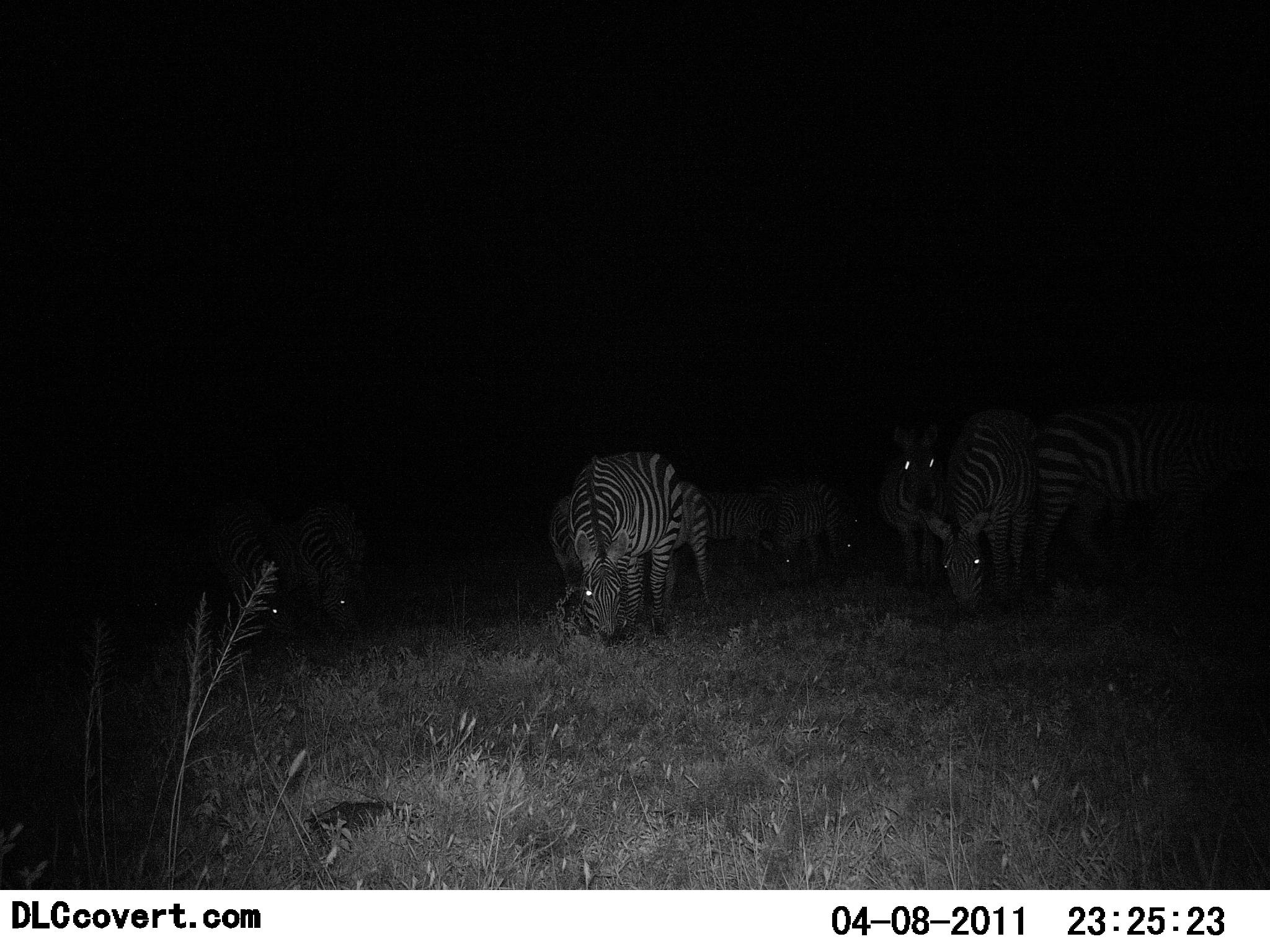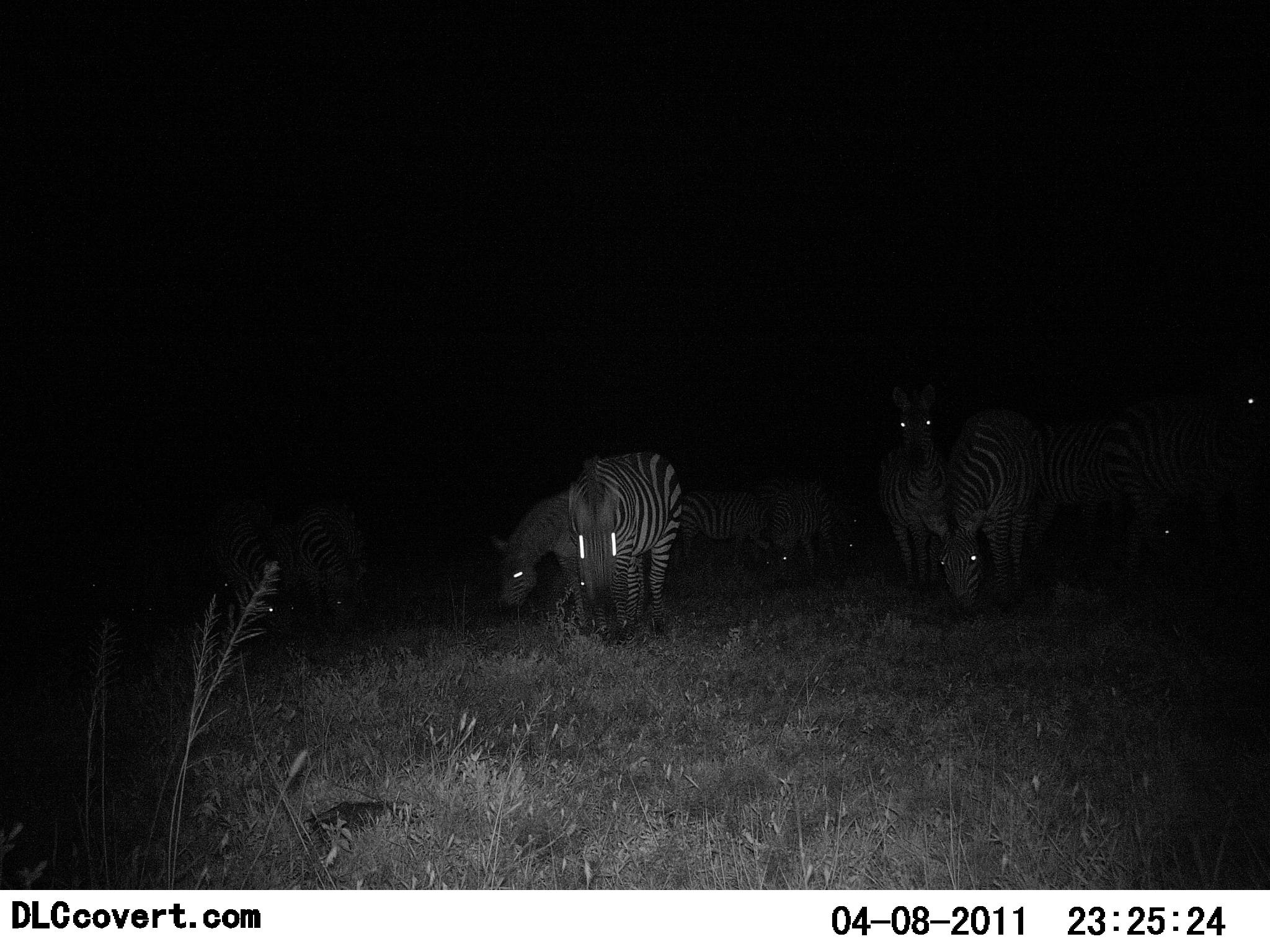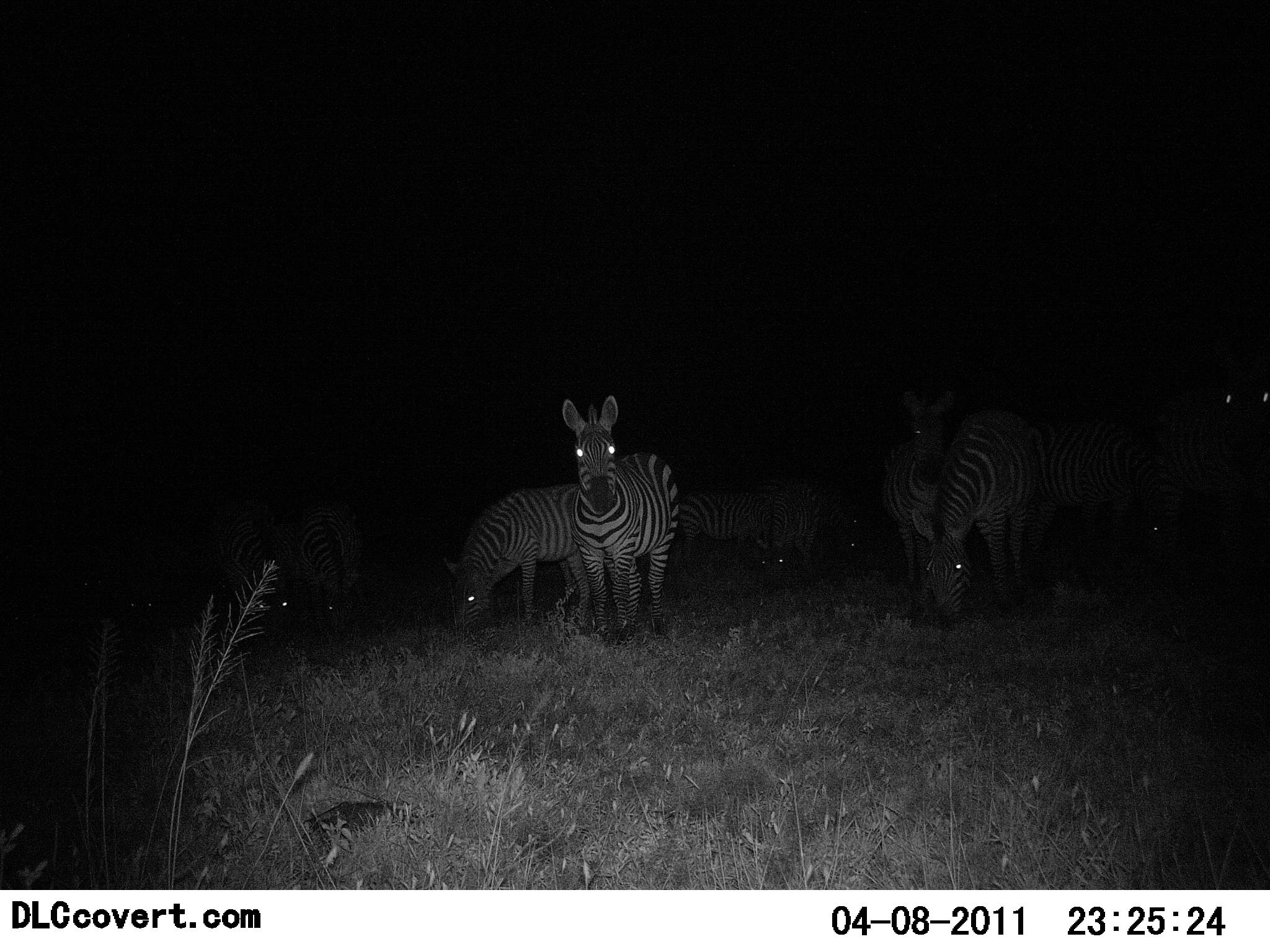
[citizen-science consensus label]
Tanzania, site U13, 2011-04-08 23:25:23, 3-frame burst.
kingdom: Animalia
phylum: Chordata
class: Mammalia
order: Perissodactyla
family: Equidae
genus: Equus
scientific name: Equus quagga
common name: plains zebra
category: zebra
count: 8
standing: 27%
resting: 0%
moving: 9%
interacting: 0%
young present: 0%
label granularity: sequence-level